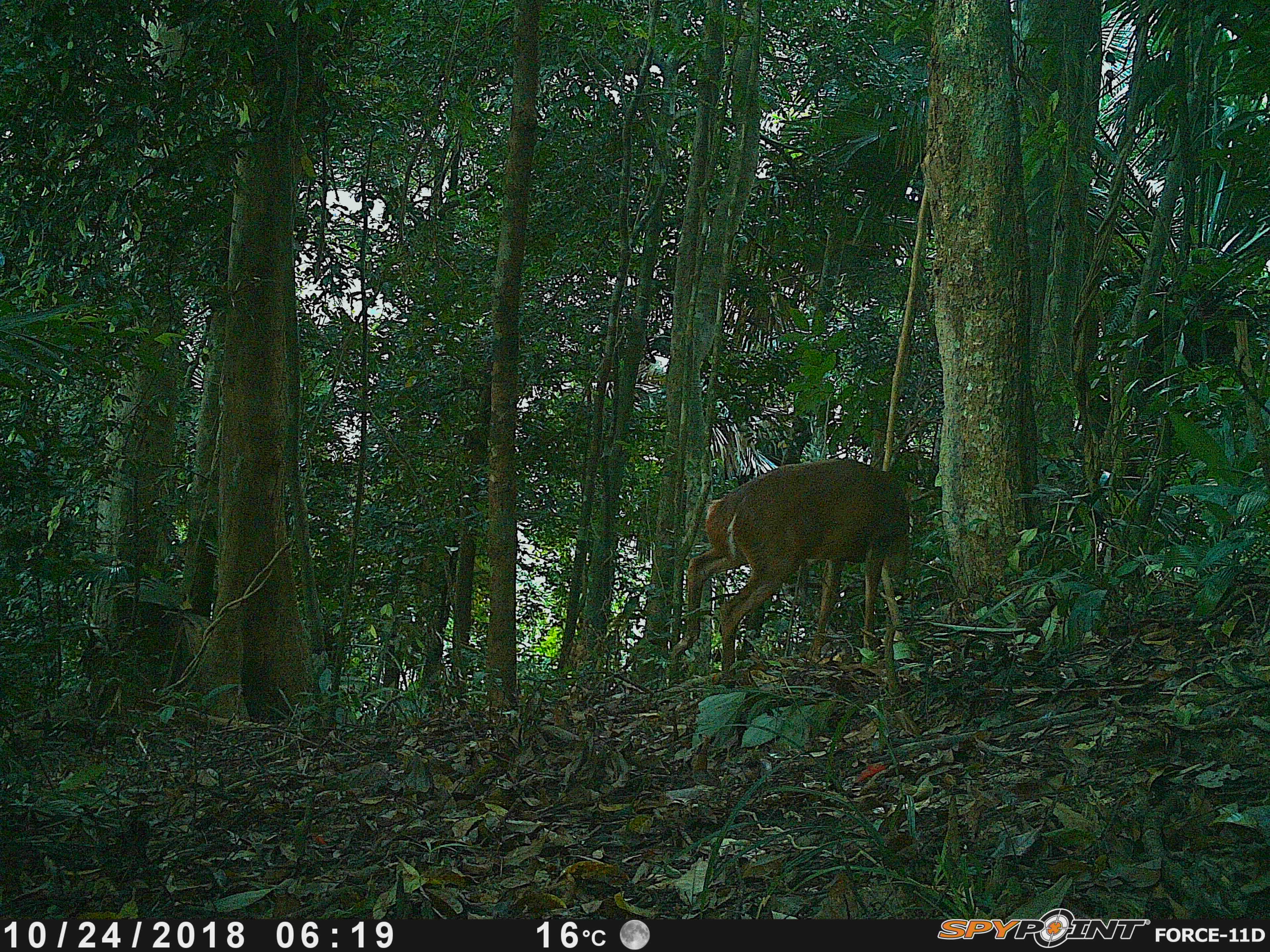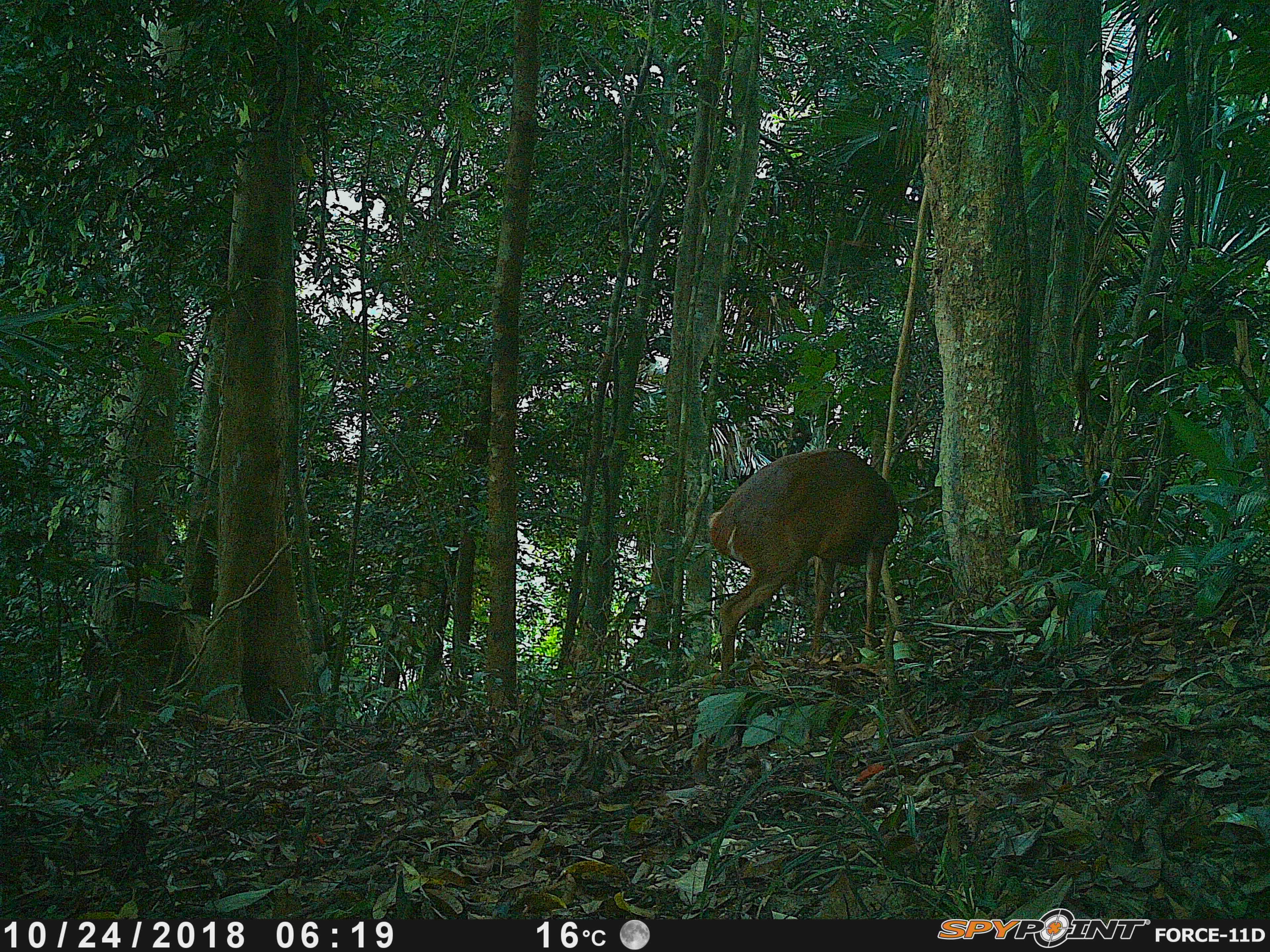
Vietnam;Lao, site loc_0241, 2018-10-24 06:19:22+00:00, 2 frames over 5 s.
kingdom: Animalia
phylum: Chordata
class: Mammalia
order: Artiodactyla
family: Cervidae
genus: Muntiacus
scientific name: Muntiacus vuquangensis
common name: large-antlered muntjac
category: large antlered muntjac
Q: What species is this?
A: Large antlered muntjac (large-antlered muntjac) (Muntiacus vuquangensis).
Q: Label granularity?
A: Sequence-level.